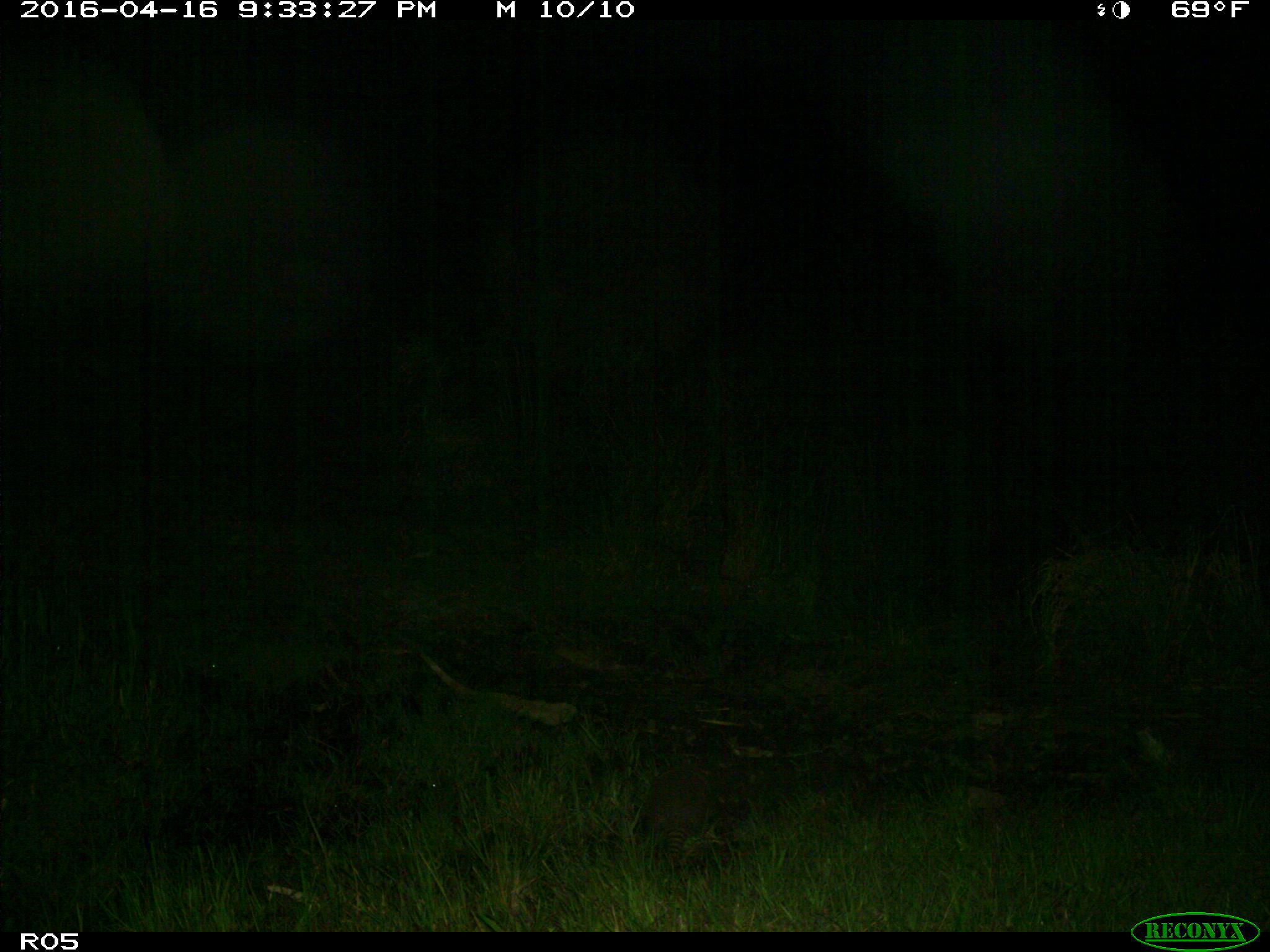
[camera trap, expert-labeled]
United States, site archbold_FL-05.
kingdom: Animalia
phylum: Chordata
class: Mammalia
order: Cingulata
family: Dasypodidae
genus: Dasypus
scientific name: Dasypus novemcinctus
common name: nine-banded armadillo